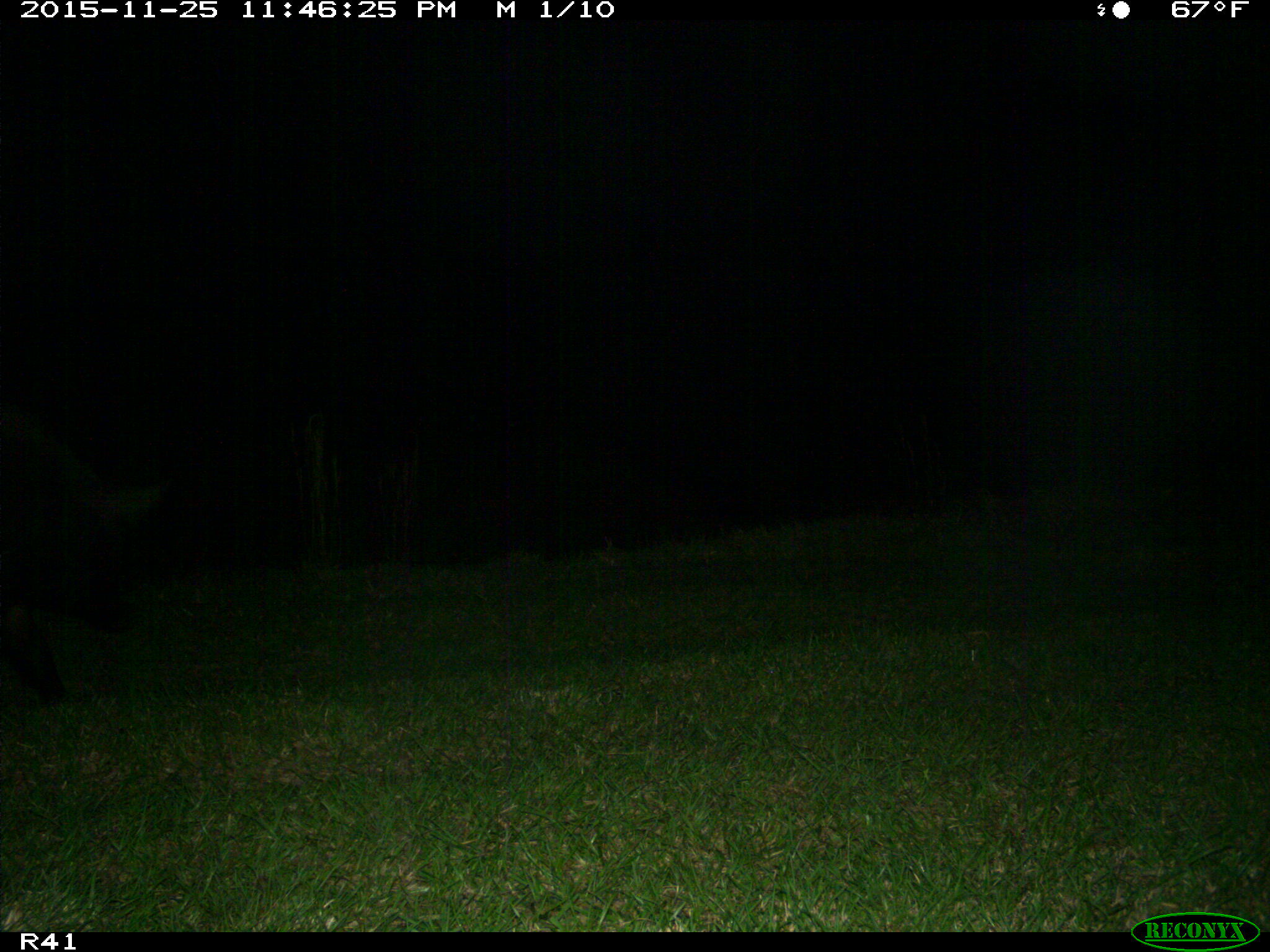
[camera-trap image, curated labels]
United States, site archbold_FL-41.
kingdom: Animalia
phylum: Chordata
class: Mammalia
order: Artiodactyla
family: Suidae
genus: Sus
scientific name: Sus scrofa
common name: wild boar